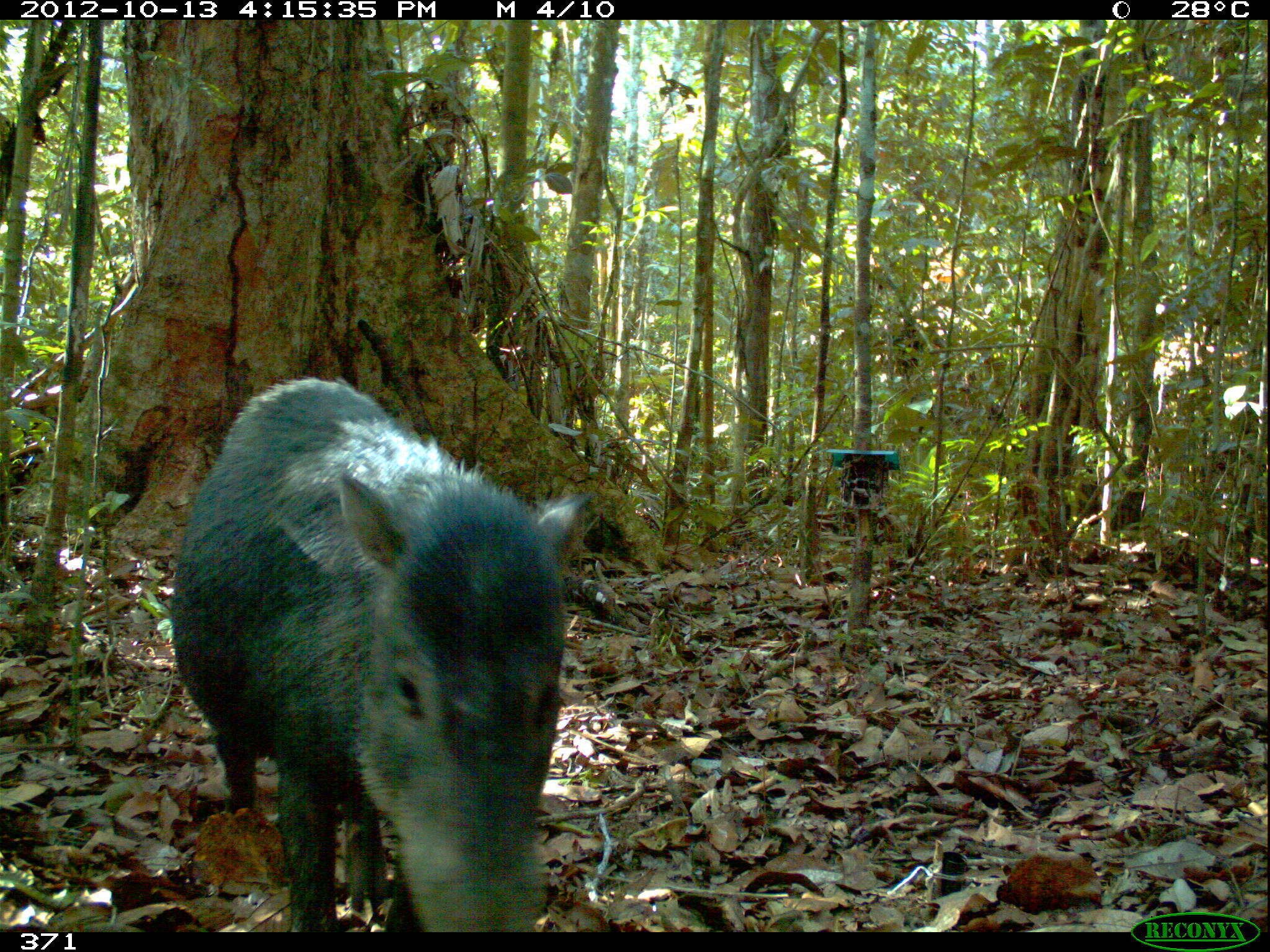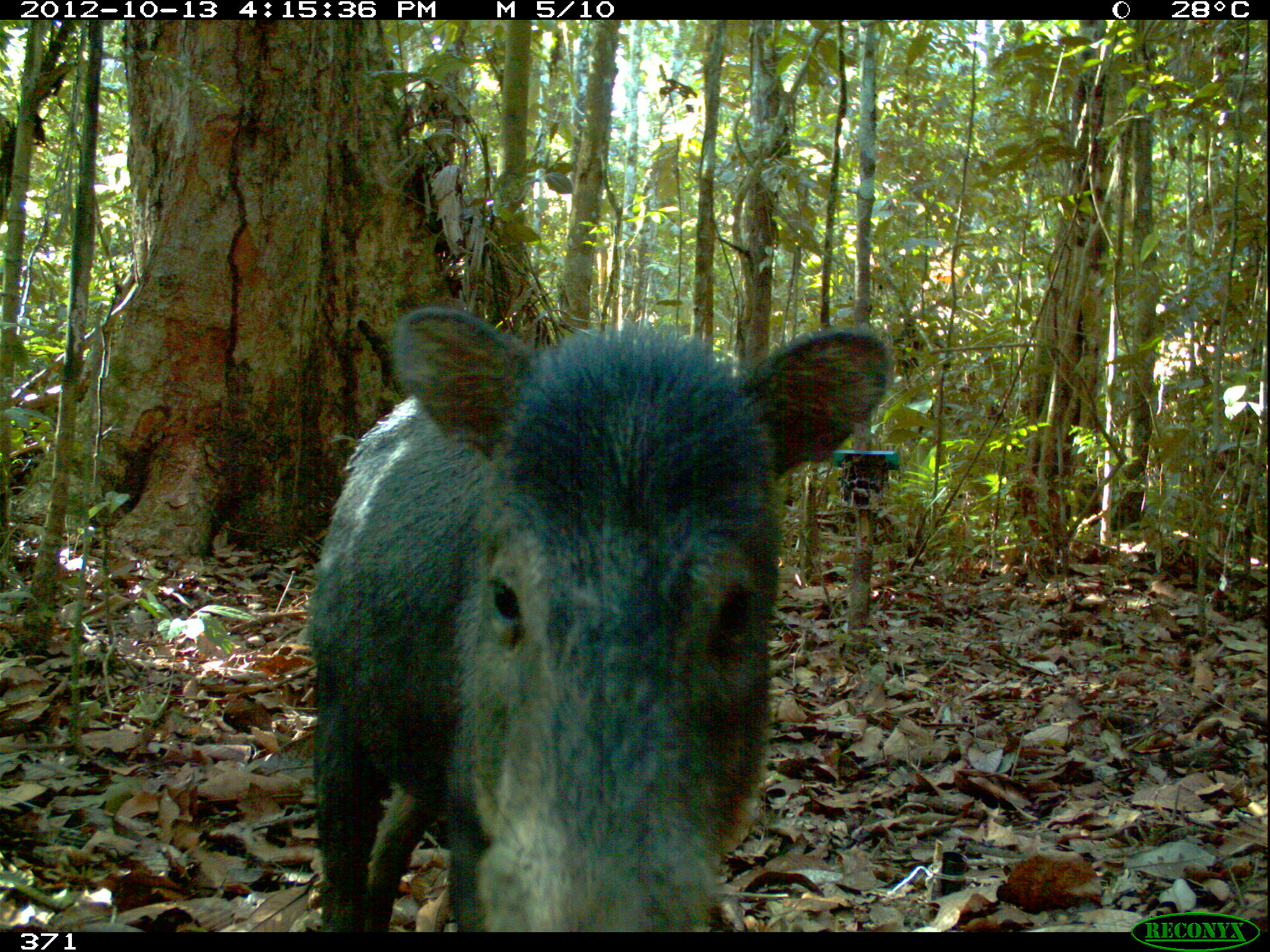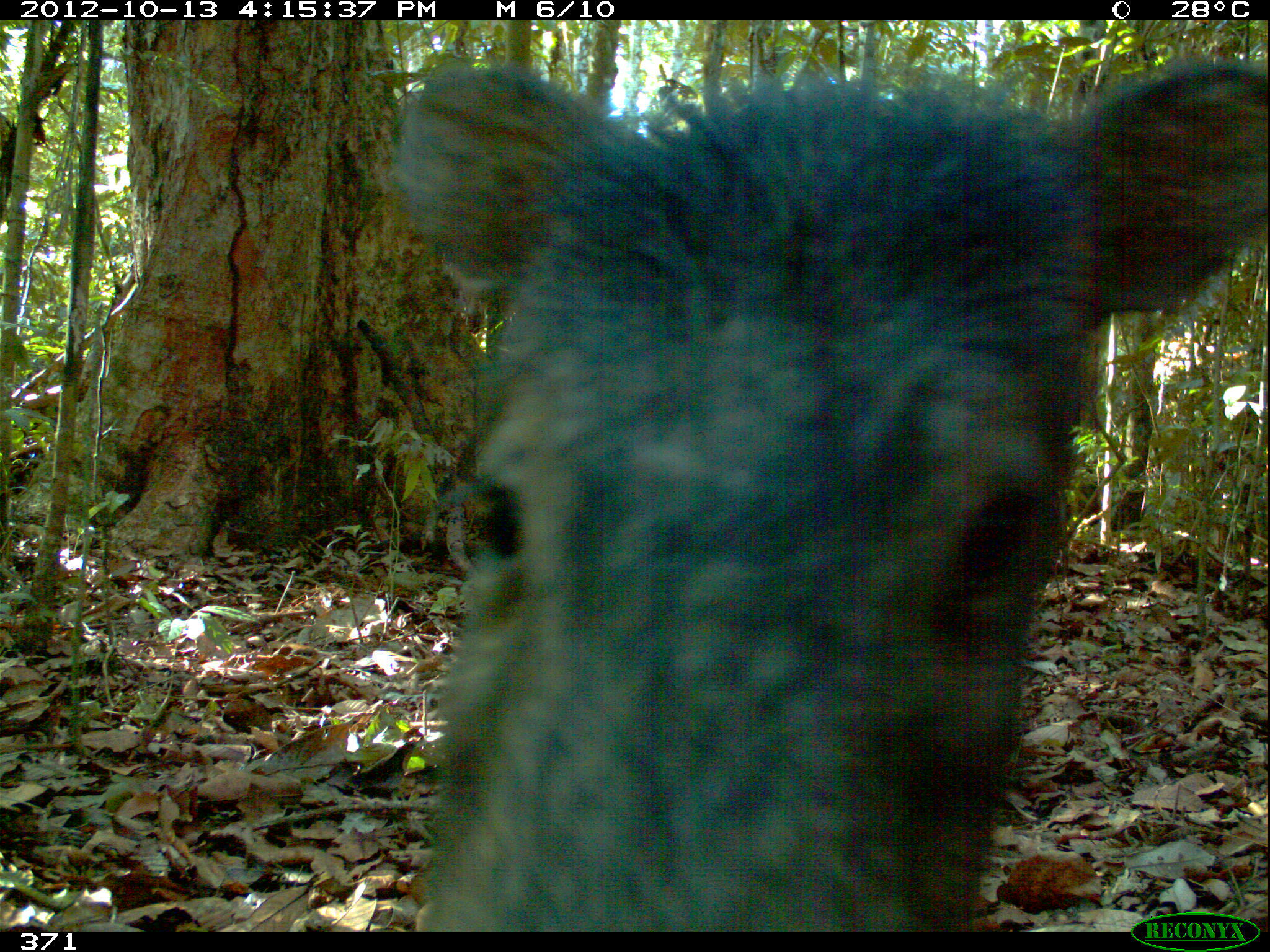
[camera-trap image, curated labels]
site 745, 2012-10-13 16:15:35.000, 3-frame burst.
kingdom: Animalia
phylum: Chordata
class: Mammalia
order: Artiodactyla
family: Tayassuidae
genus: Tayassu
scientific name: Tayassu pecari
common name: white-lipped peccary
Tayassu pecari (white-lipped peccary).